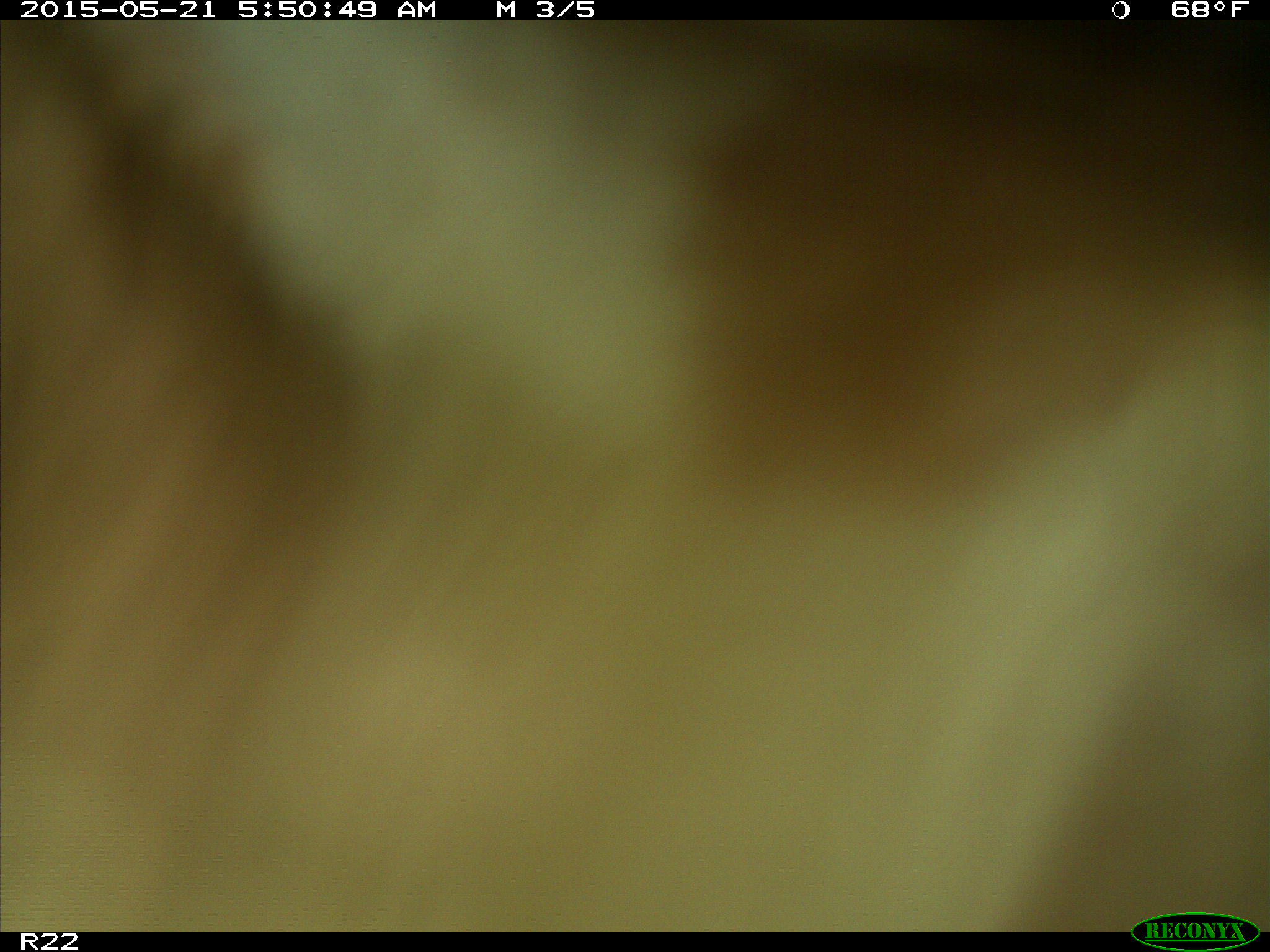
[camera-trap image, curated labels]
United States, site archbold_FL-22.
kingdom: Animalia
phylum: Chordata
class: Mammalia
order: Artiodactyla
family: Bovidae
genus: Bos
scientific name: Bos taurus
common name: domestic cow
Bos taurus (domestic cow).